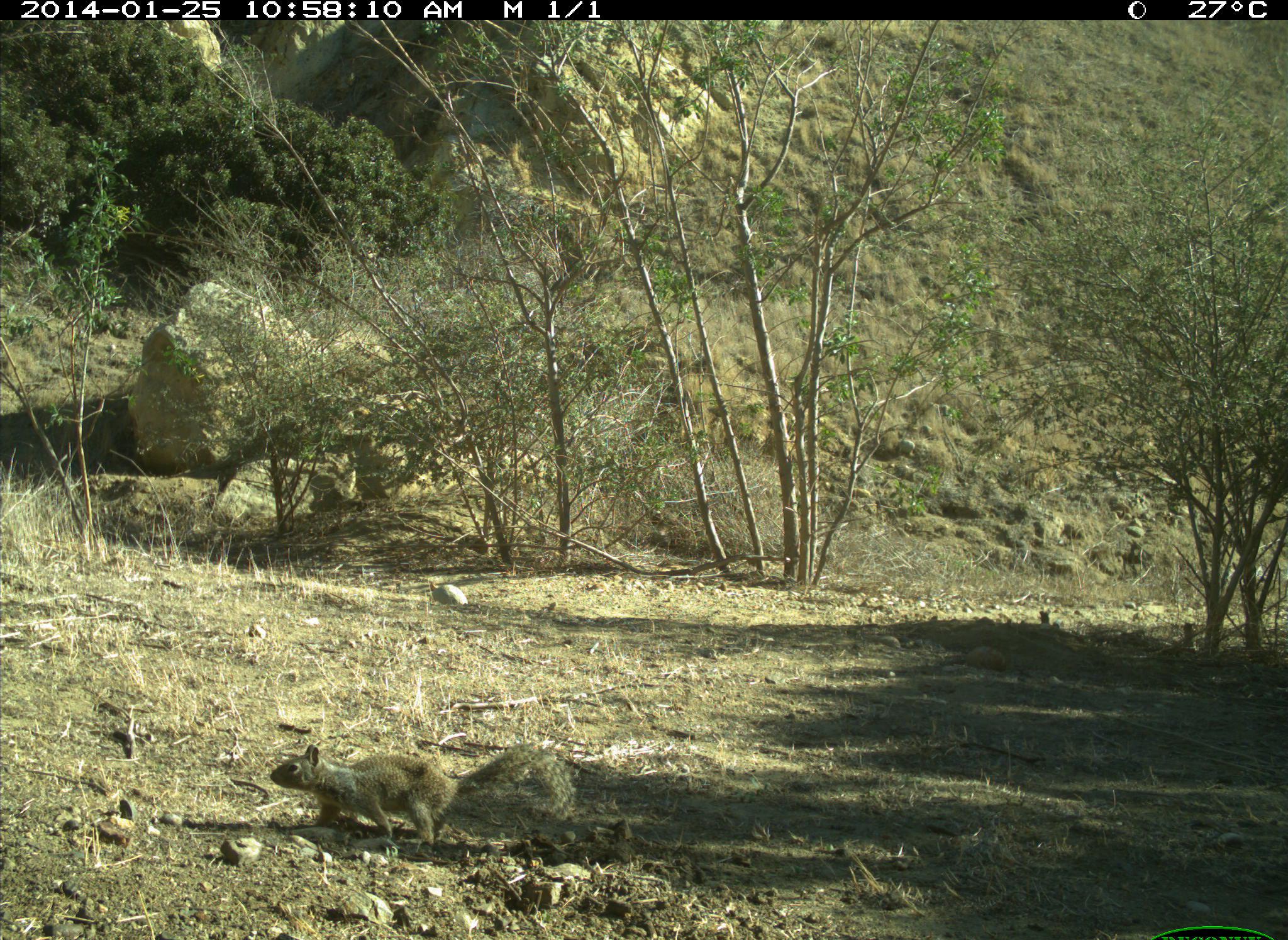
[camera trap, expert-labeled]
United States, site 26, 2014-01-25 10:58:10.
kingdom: Animalia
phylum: Chordata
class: Mammalia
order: Rodentia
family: Sciuridae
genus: Sciurus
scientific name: Sciurus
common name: squirrel